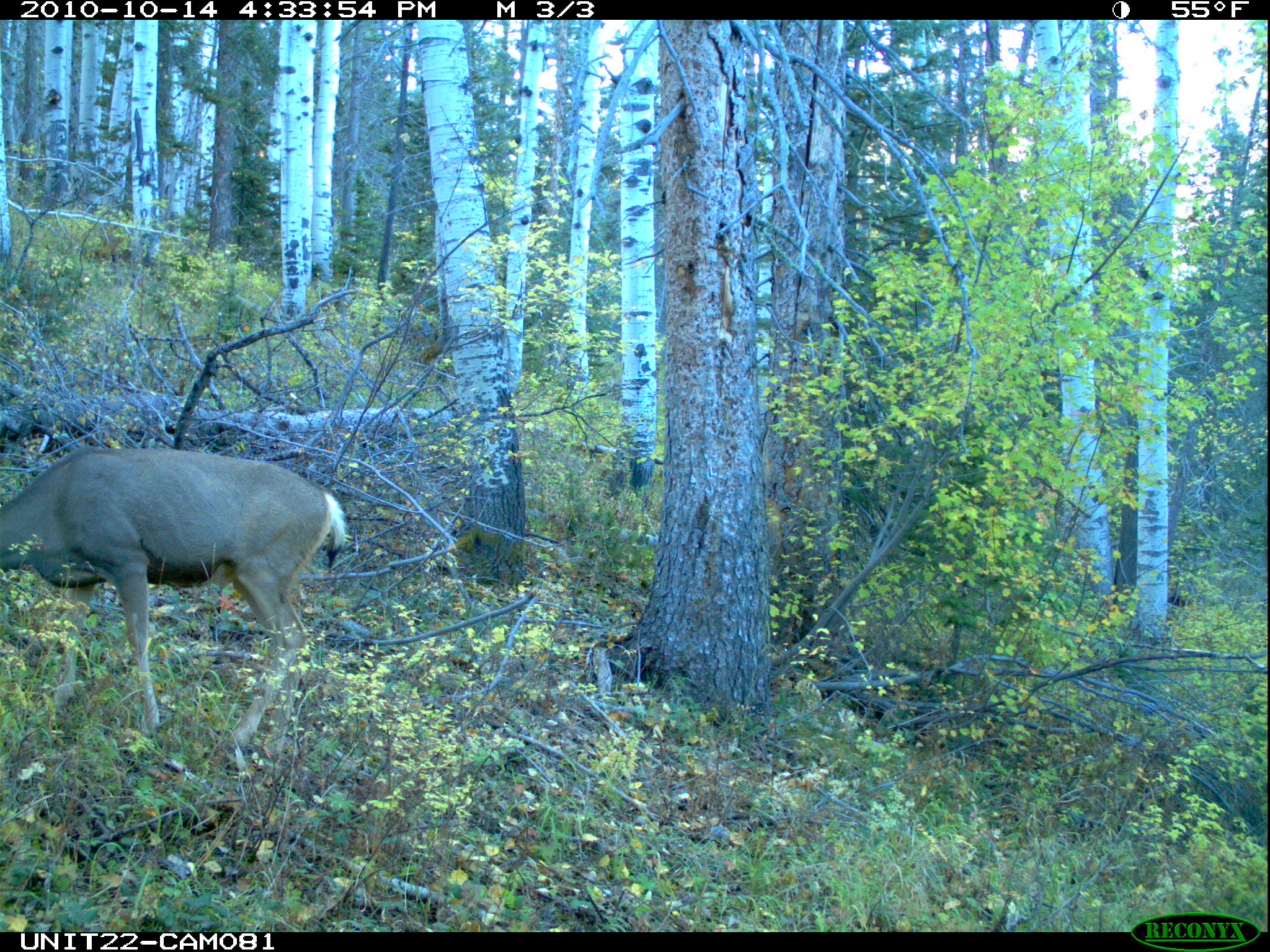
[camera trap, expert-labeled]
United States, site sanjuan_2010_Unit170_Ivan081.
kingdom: Animalia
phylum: Chordata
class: Mammalia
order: Artiodactyla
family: Cervidae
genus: Odocoileus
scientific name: Odocoileus hemionus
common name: mule deer